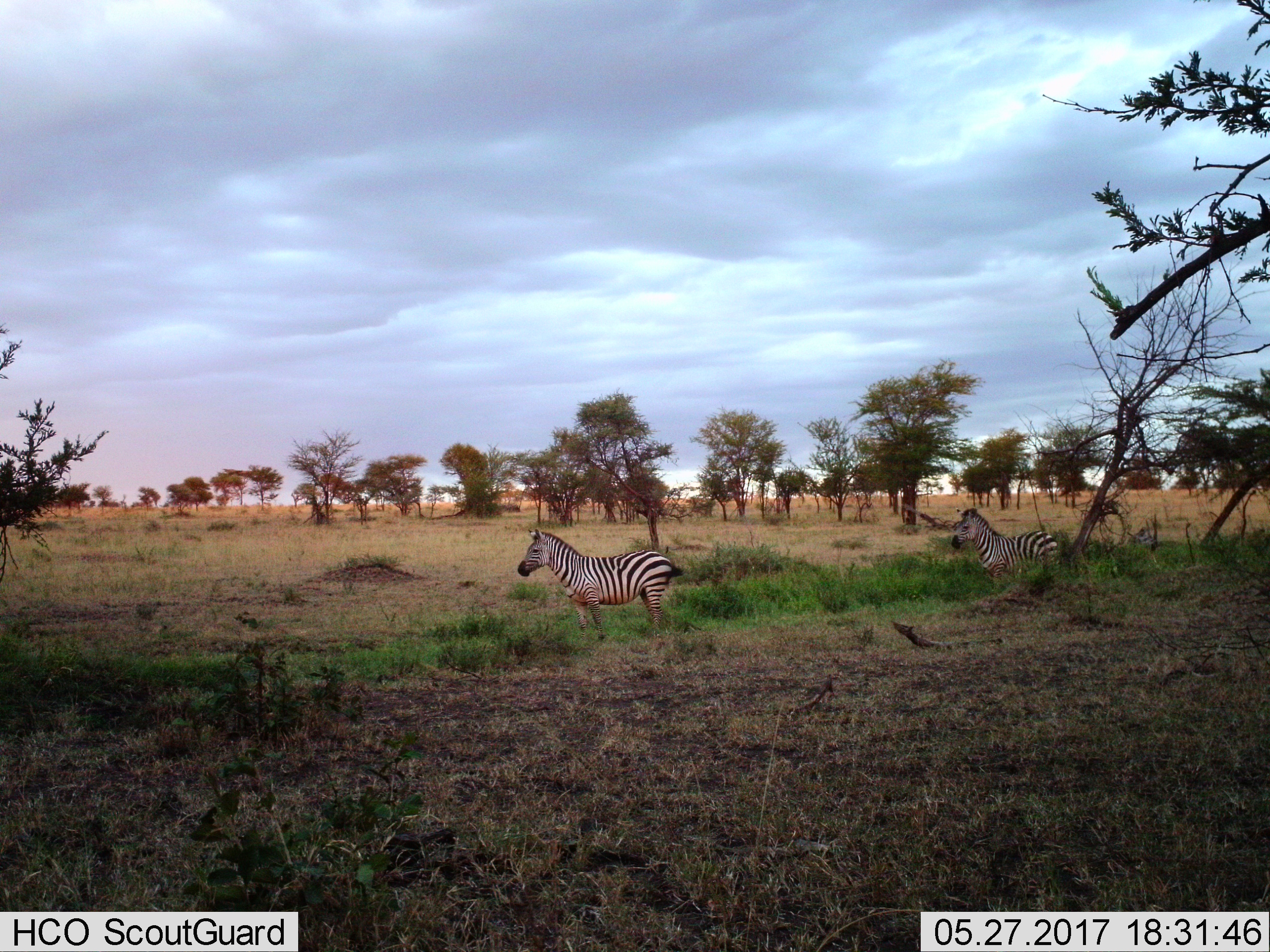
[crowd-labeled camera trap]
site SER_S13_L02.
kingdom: Animalia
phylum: Chordata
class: Mammalia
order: Perissodactyla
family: Equidae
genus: Equus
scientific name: Equus quagga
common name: plains zebra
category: zebraplains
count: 2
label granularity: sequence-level